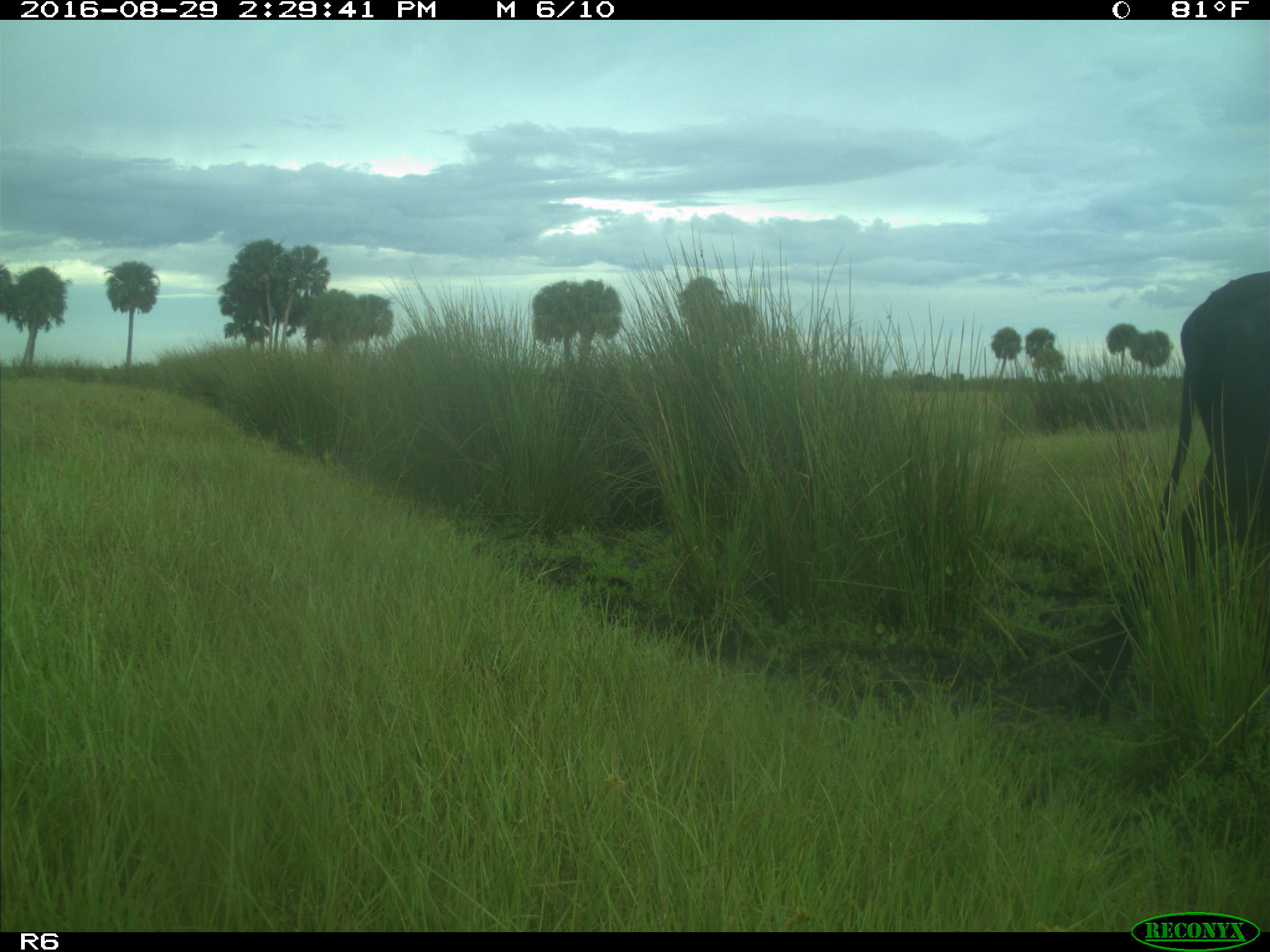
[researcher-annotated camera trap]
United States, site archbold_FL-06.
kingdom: Animalia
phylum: Chordata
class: Mammalia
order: Artiodactyla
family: Bovidae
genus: Bos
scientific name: Bos taurus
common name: domestic cow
Bos taurus (domestic cow).